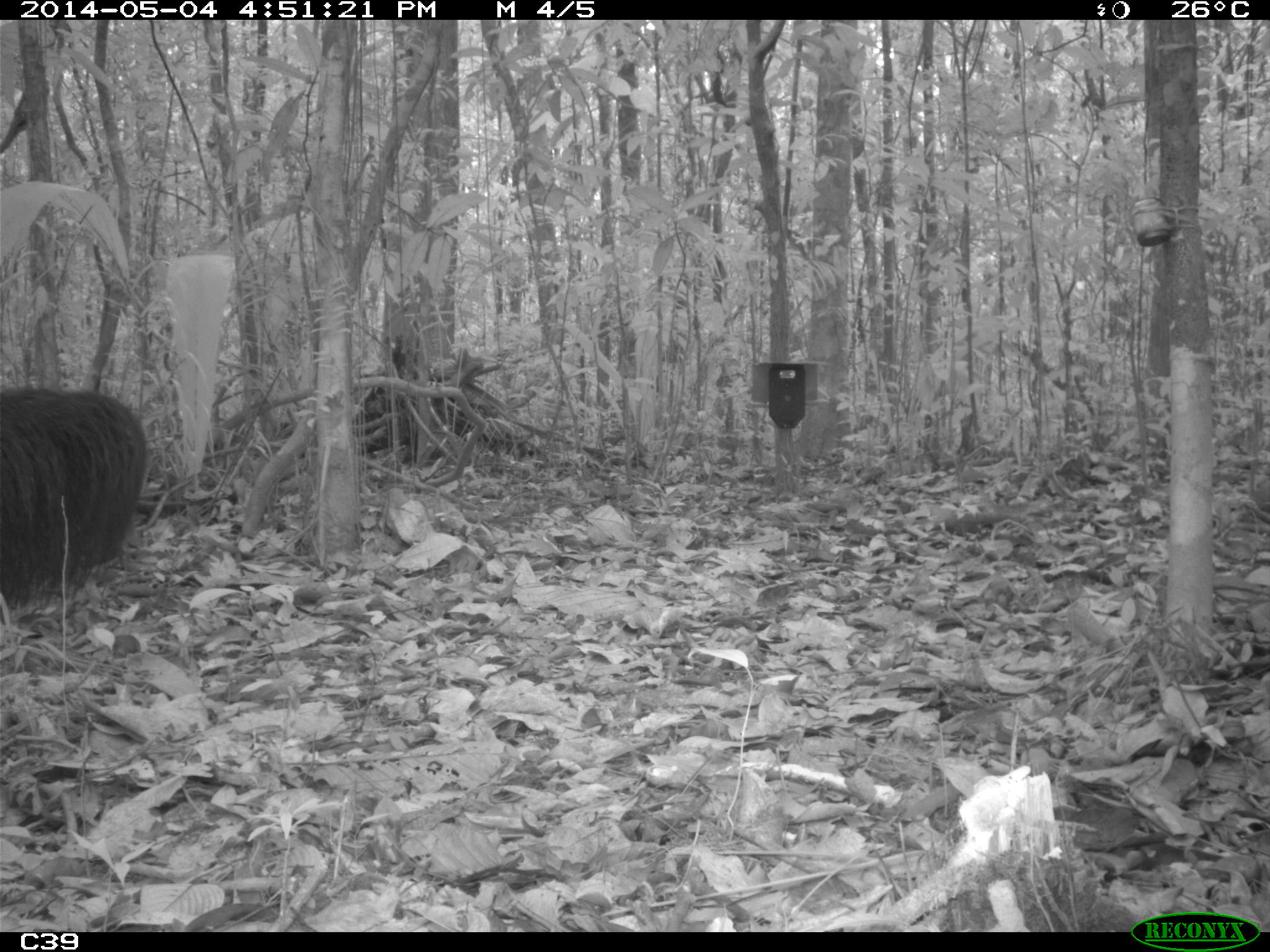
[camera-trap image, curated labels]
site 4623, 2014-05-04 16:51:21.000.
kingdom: Animalia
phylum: Chordata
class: Mammalia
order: Pilosa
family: Myrmecophagidae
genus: Myrmecophaga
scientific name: Myrmecophaga tridactyla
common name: giant anteater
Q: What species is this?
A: Myrmecophaga tridactyla (giant anteater).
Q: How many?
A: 1.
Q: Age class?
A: Adult.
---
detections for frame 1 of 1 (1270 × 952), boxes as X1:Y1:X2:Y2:
myrmecophaga tridactyla: 0:384:146:602